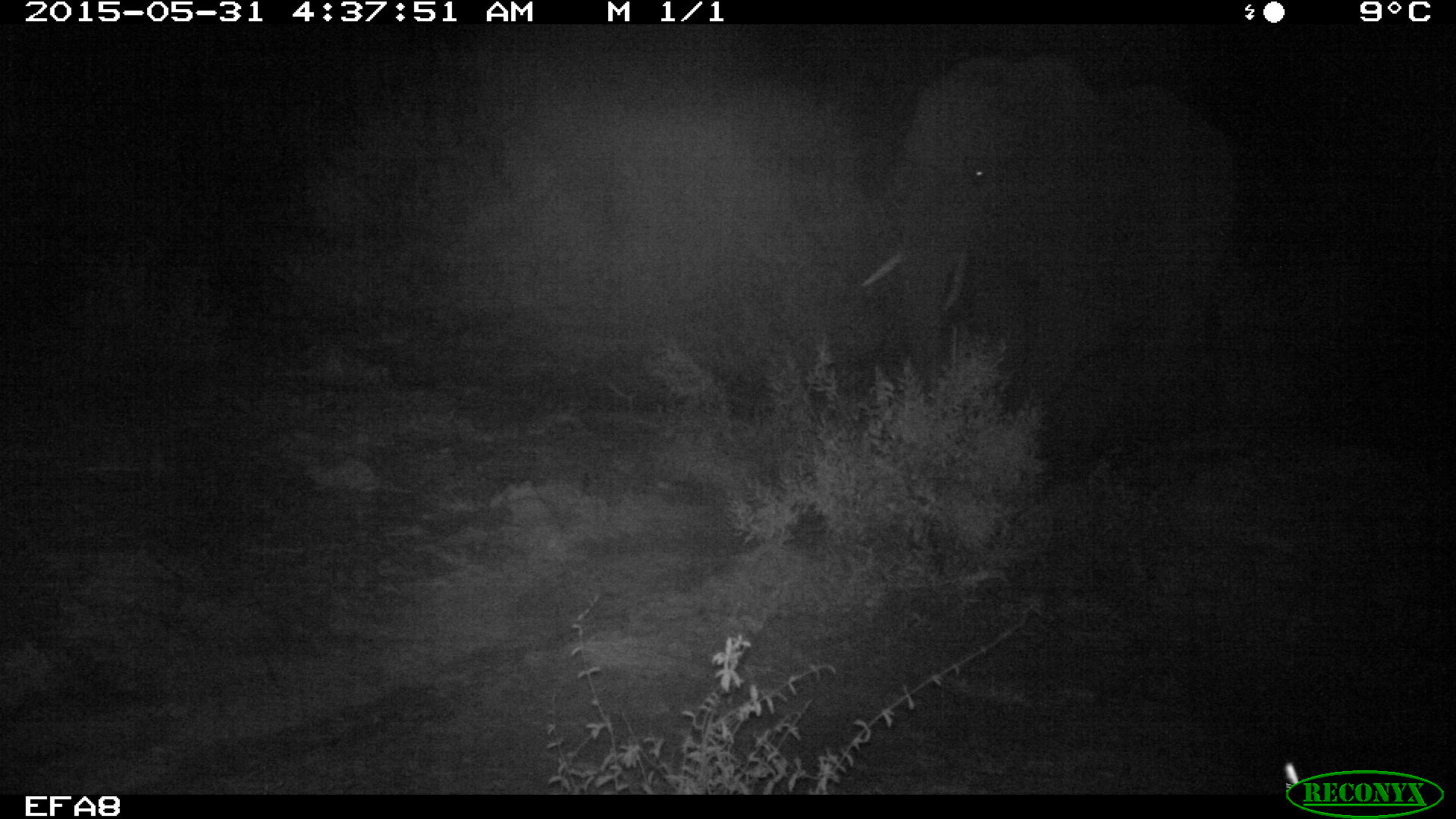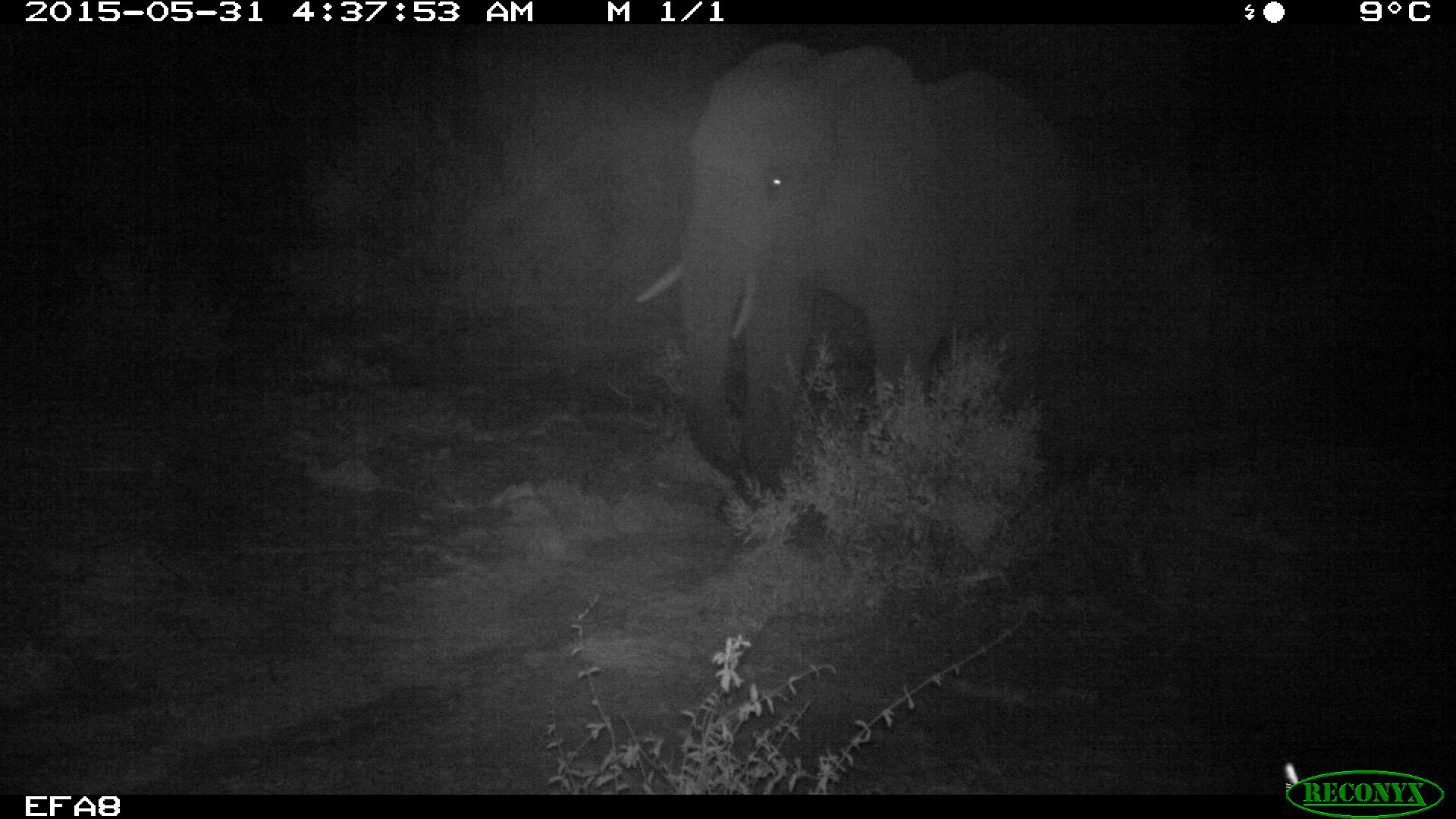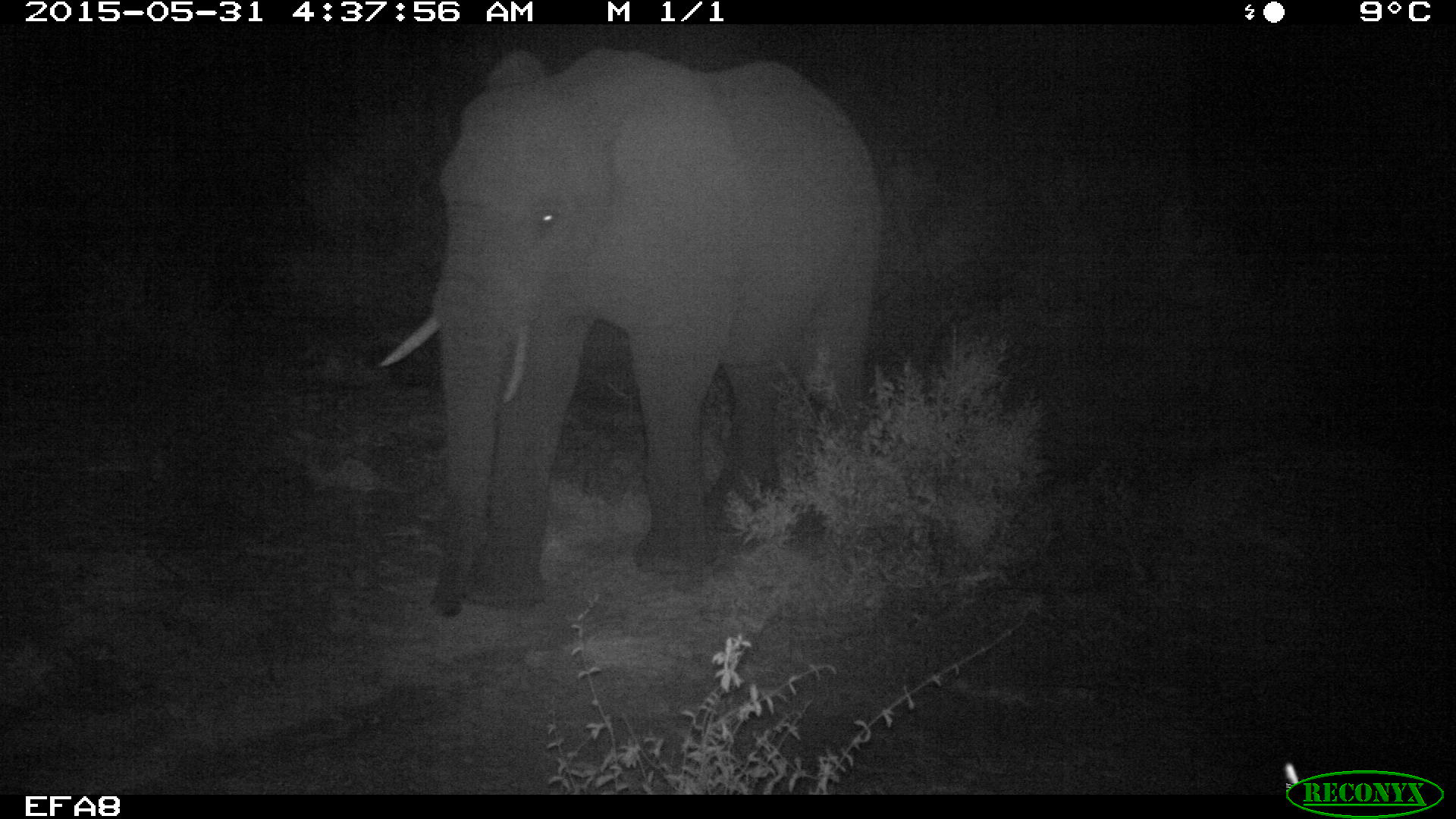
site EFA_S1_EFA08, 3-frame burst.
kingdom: Animalia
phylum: Chordata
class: Mammalia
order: Proboscidea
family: Elephantidae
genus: Loxodonta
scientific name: Loxodonta africana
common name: african bush elephant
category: elephant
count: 1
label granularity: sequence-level